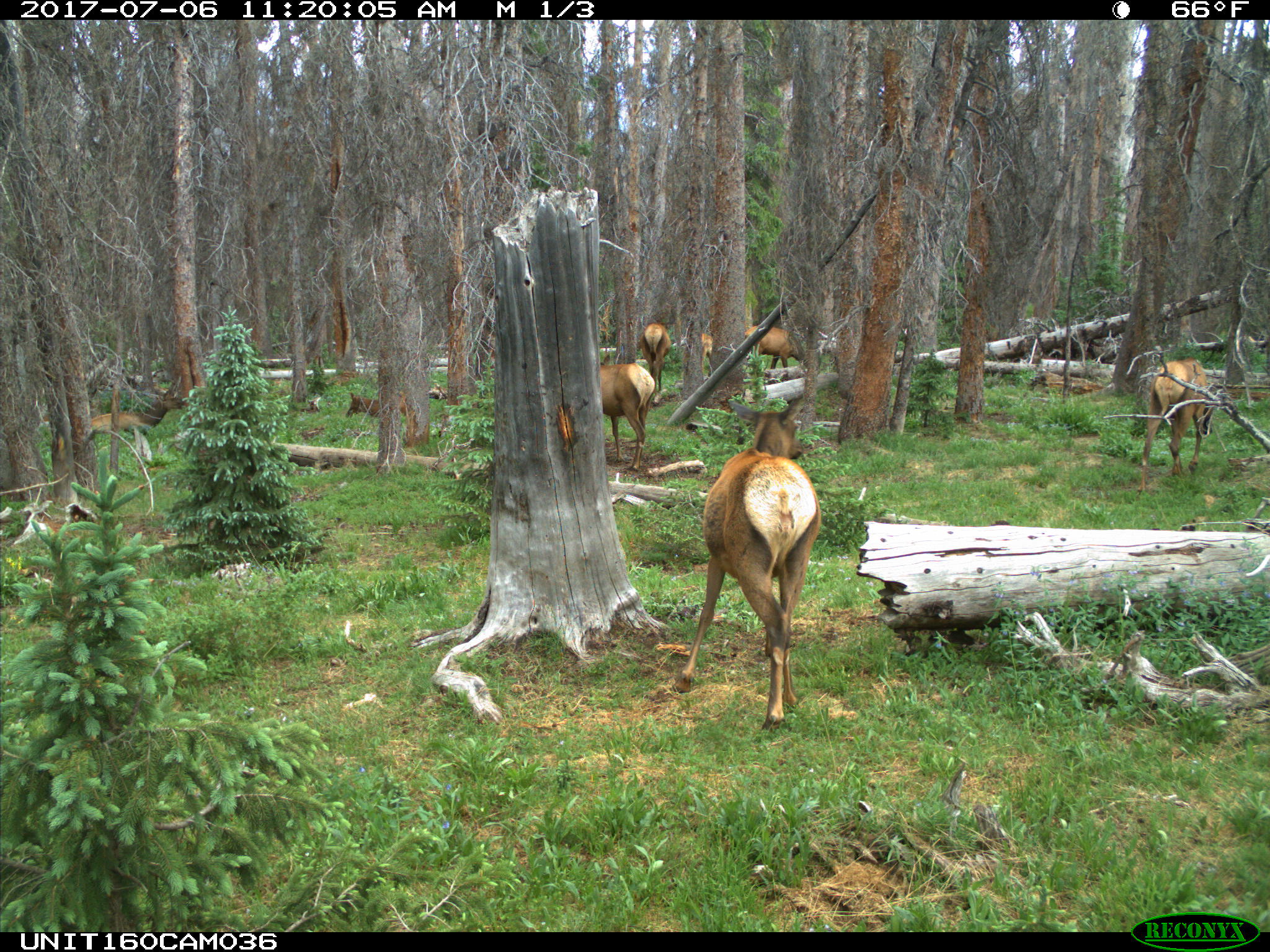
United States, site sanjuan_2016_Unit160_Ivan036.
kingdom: Animalia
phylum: Chordata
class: Mammalia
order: Artiodactyla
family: Cervidae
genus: Cervus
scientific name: Cervus elaphus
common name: red deer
Cervus elaphus (red deer).